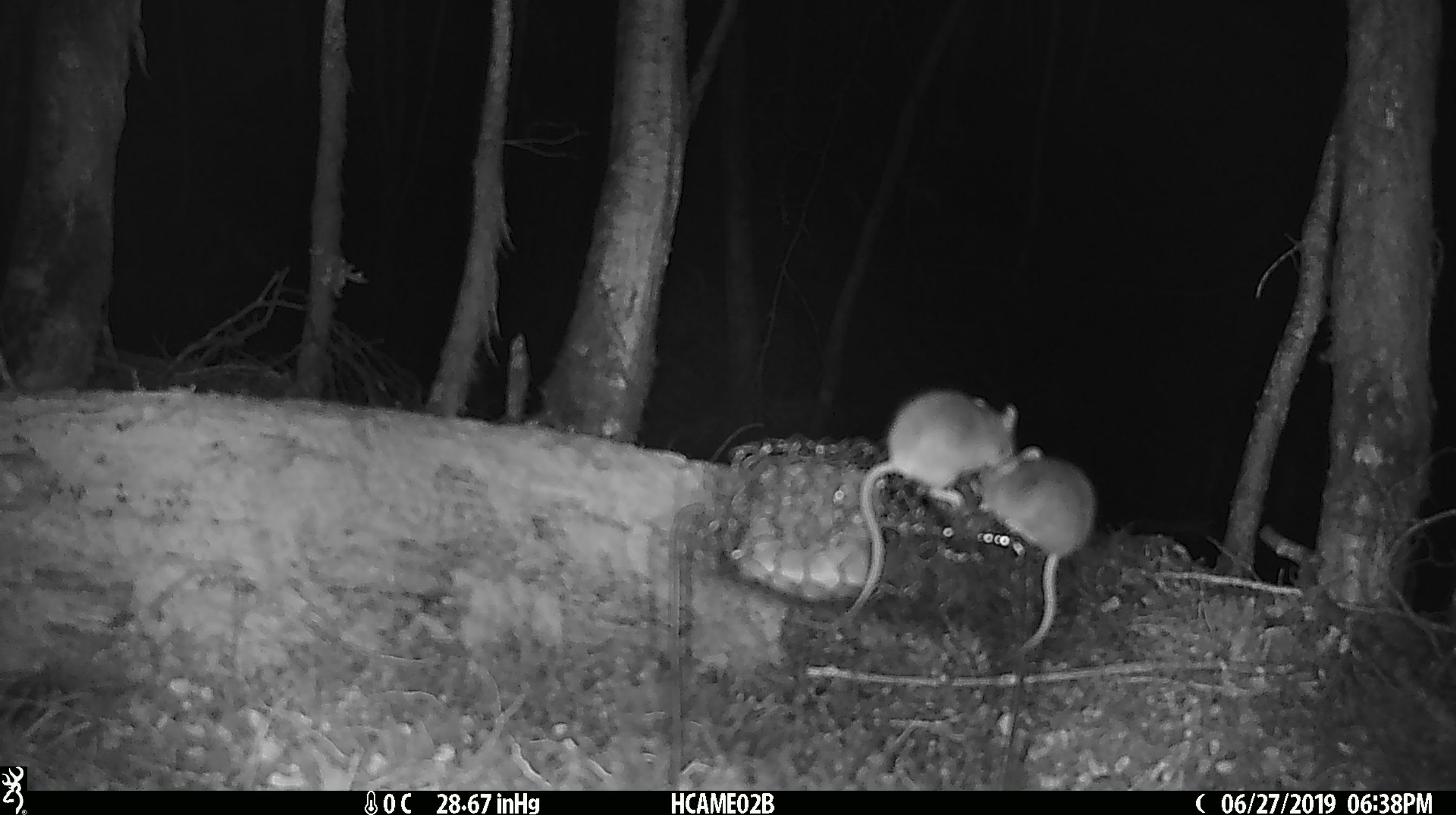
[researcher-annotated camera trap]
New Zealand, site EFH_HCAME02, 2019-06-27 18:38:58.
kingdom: Animalia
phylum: Chordata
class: Mammalia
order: Rodentia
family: Muridae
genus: Mus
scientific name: Mus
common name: mouse